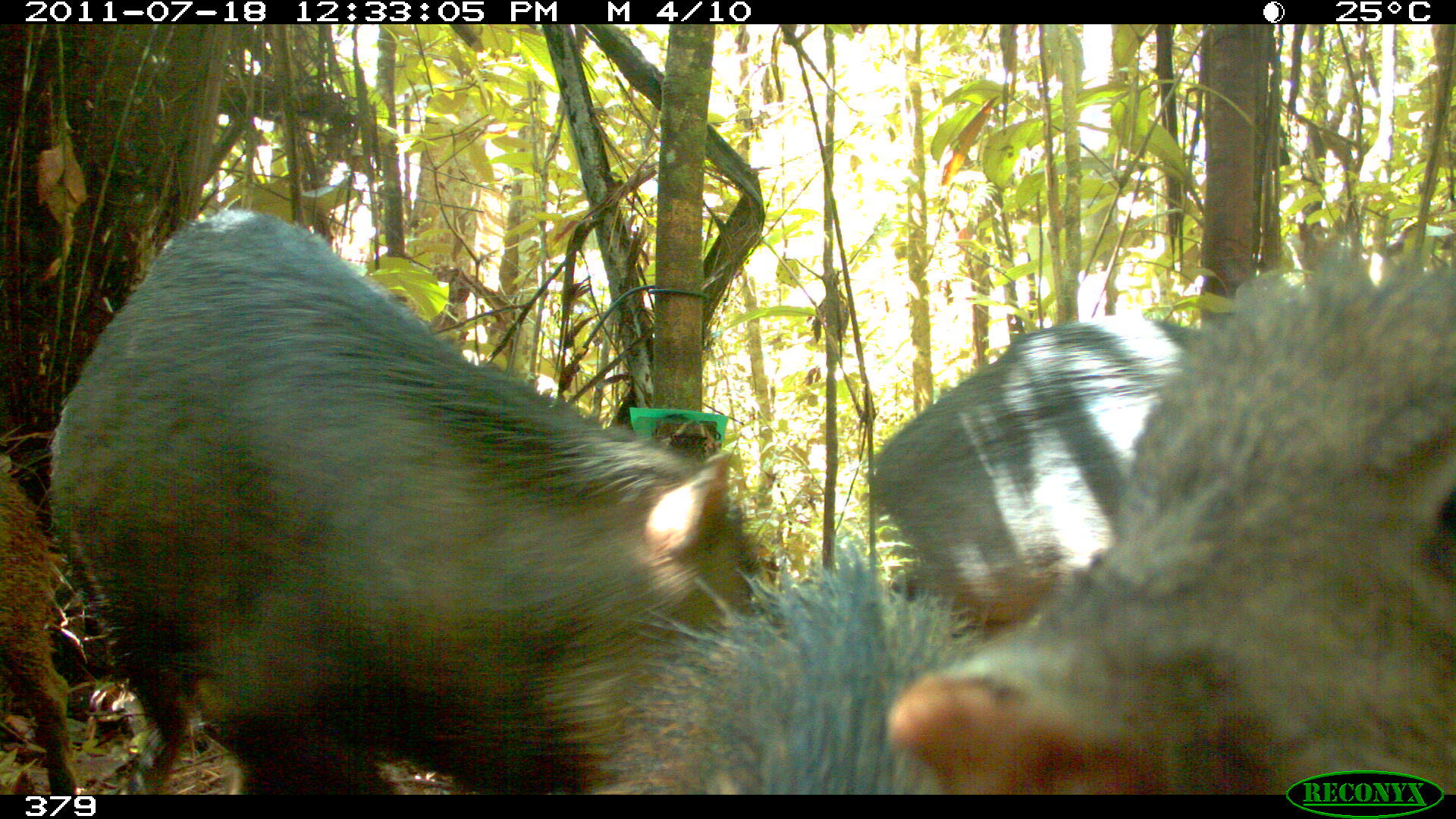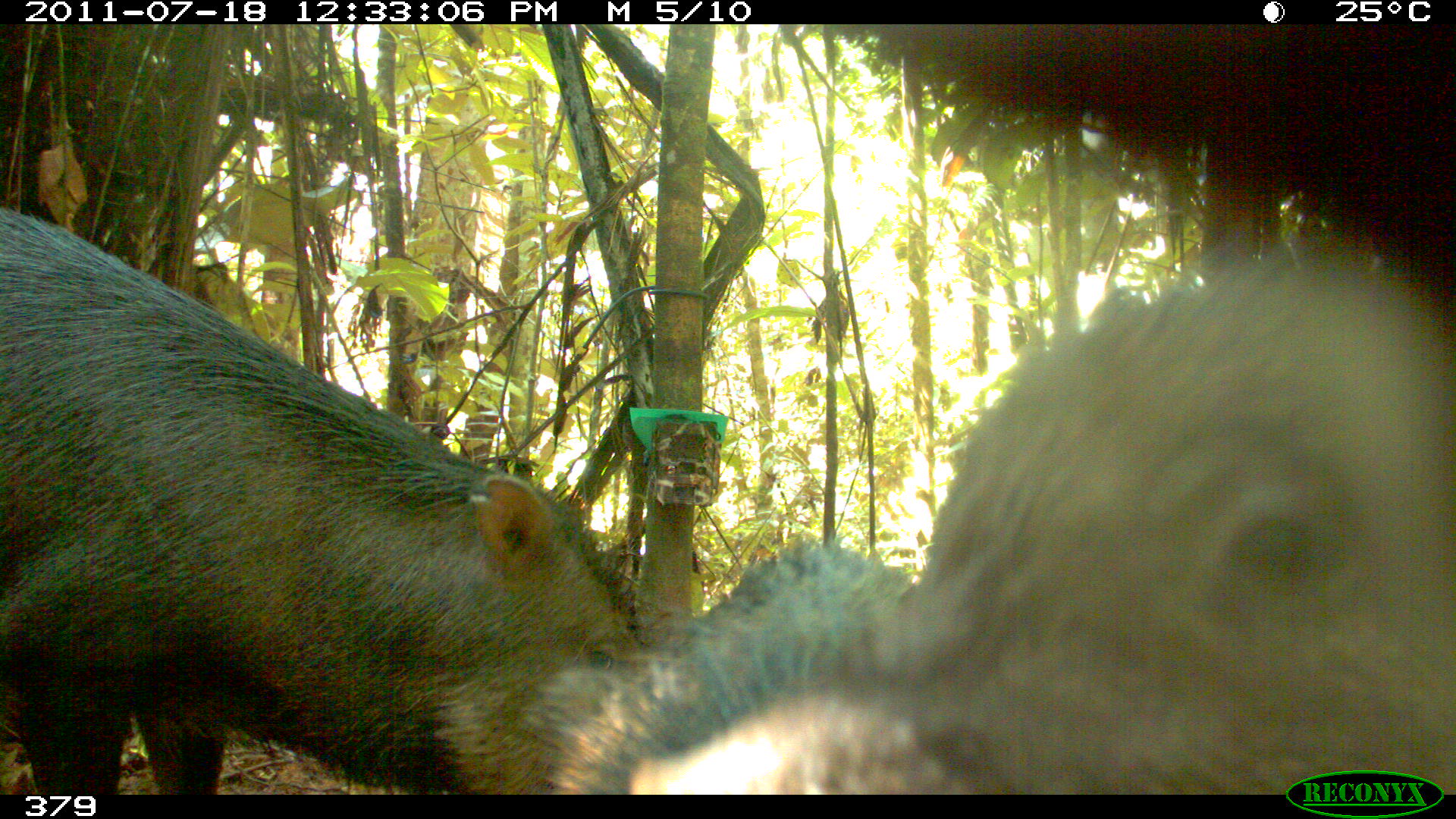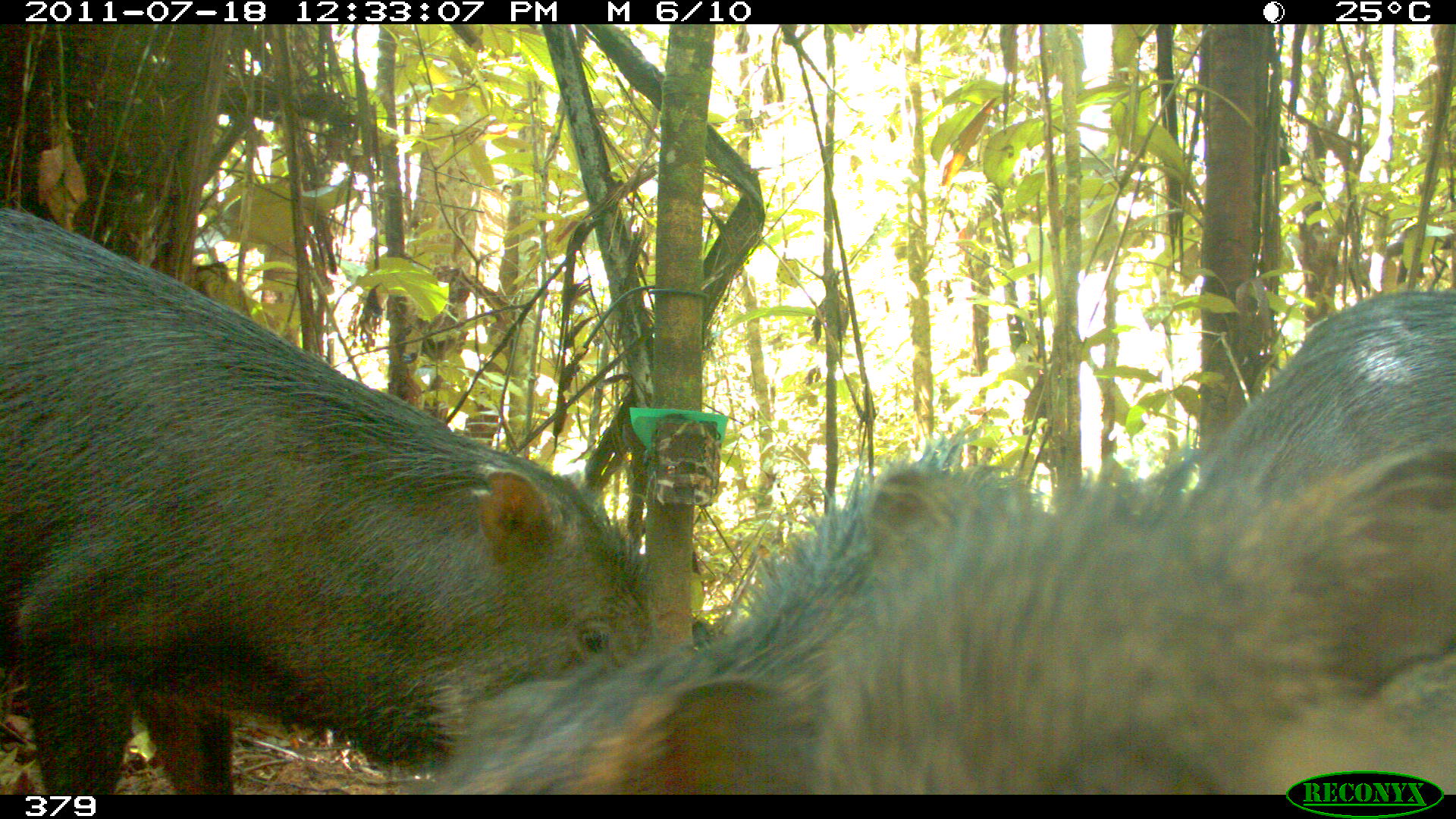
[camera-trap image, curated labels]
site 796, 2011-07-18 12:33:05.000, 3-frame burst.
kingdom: Animalia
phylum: Chordata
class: Mammalia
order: Artiodactyla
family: Tayassuidae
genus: Tayassu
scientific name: Tayassu pecari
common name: white-lipped peccary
Tayassu pecari (white-lipped peccary).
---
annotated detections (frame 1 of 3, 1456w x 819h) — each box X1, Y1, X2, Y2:
tayassu pecari: 48, 200, 774, 794; 879, 240, 1453, 791; 865, 311, 1200, 645; 606, 555, 1011, 795; 3, 454, 83, 798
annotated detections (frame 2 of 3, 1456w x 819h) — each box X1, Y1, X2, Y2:
tayassu pecari: 3, 209, 642, 792; 886, 245, 1454, 792; 520, 544, 974, 792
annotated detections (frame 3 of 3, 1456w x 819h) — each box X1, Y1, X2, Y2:
tayassu pecari: 445, 291, 1454, 794; 0, 207, 656, 794; 592, 457, 1456, 794